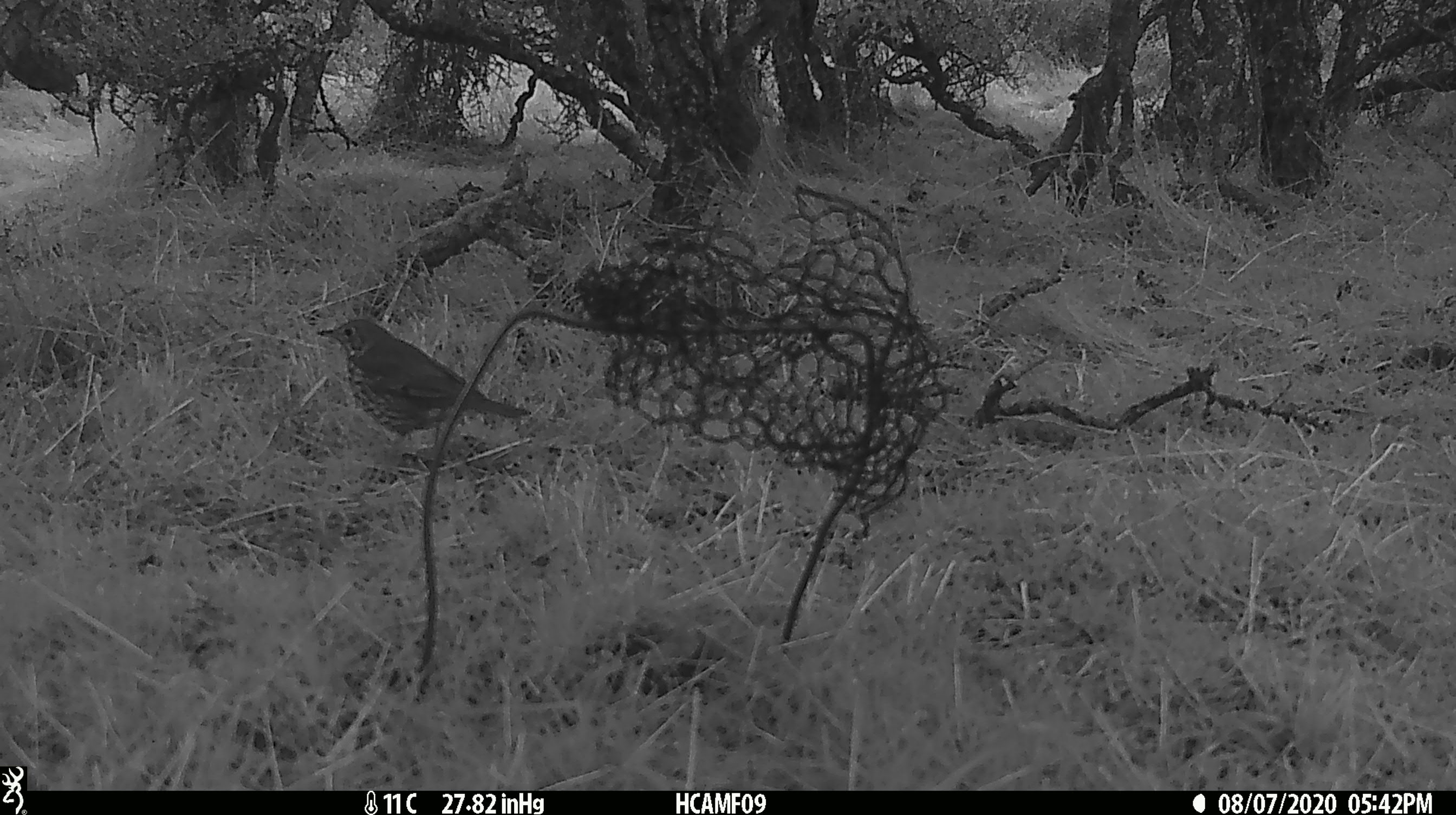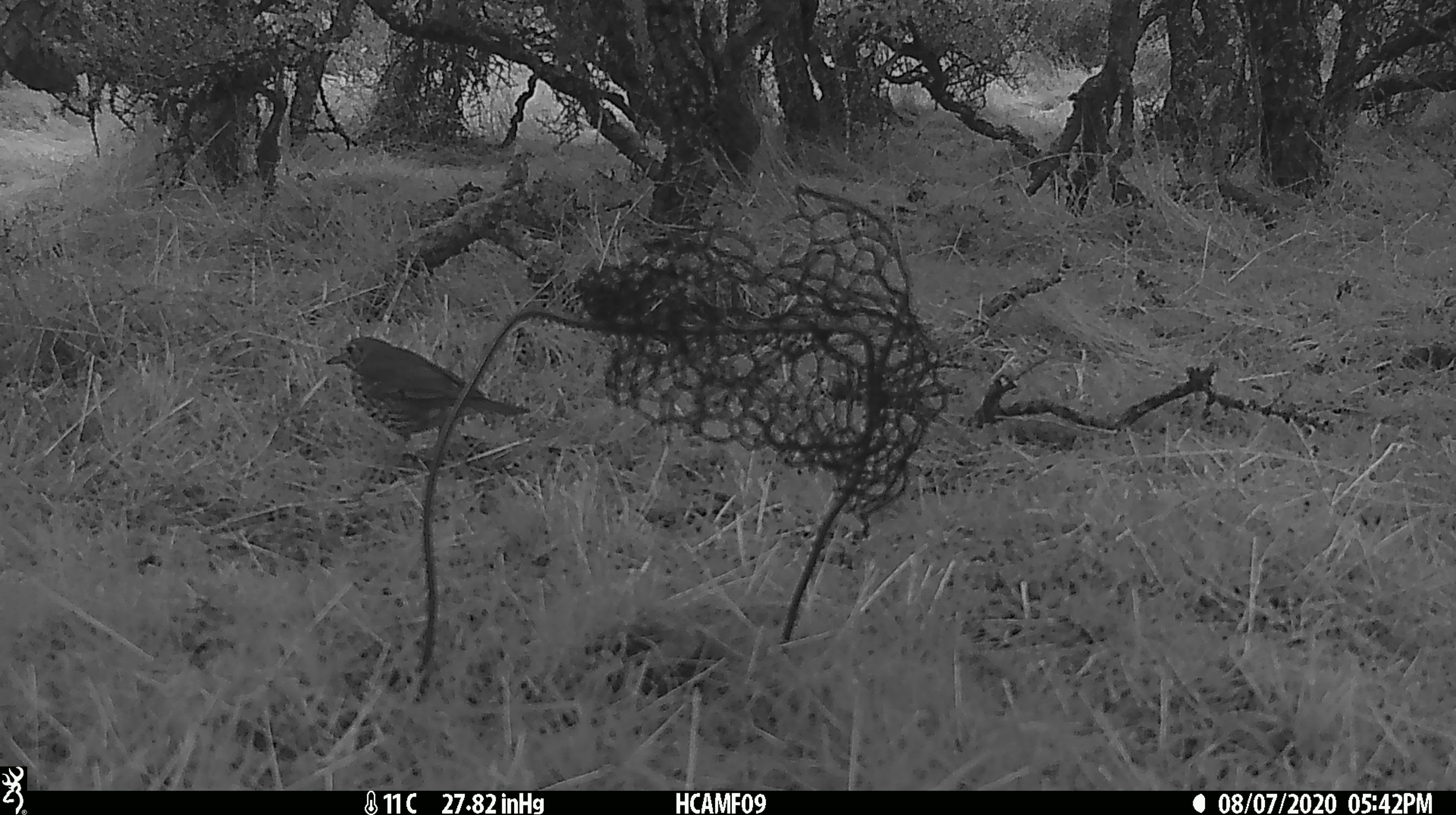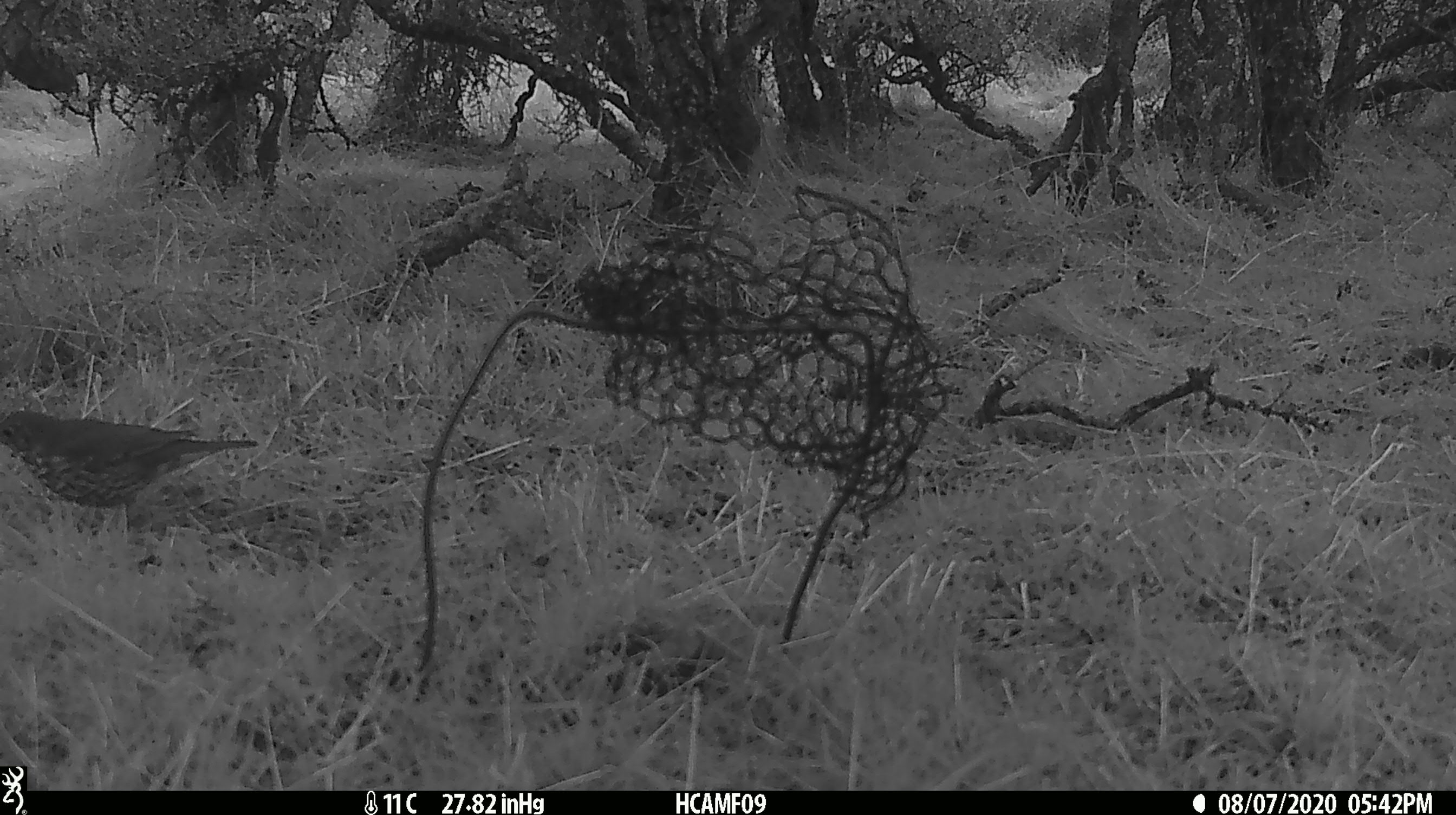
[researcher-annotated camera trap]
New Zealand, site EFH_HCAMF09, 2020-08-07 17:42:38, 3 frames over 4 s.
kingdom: Animalia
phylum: Chordata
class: Aves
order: Passeriformes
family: Turdidae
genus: Turdus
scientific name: Turdus philomelos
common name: song thrush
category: thrush